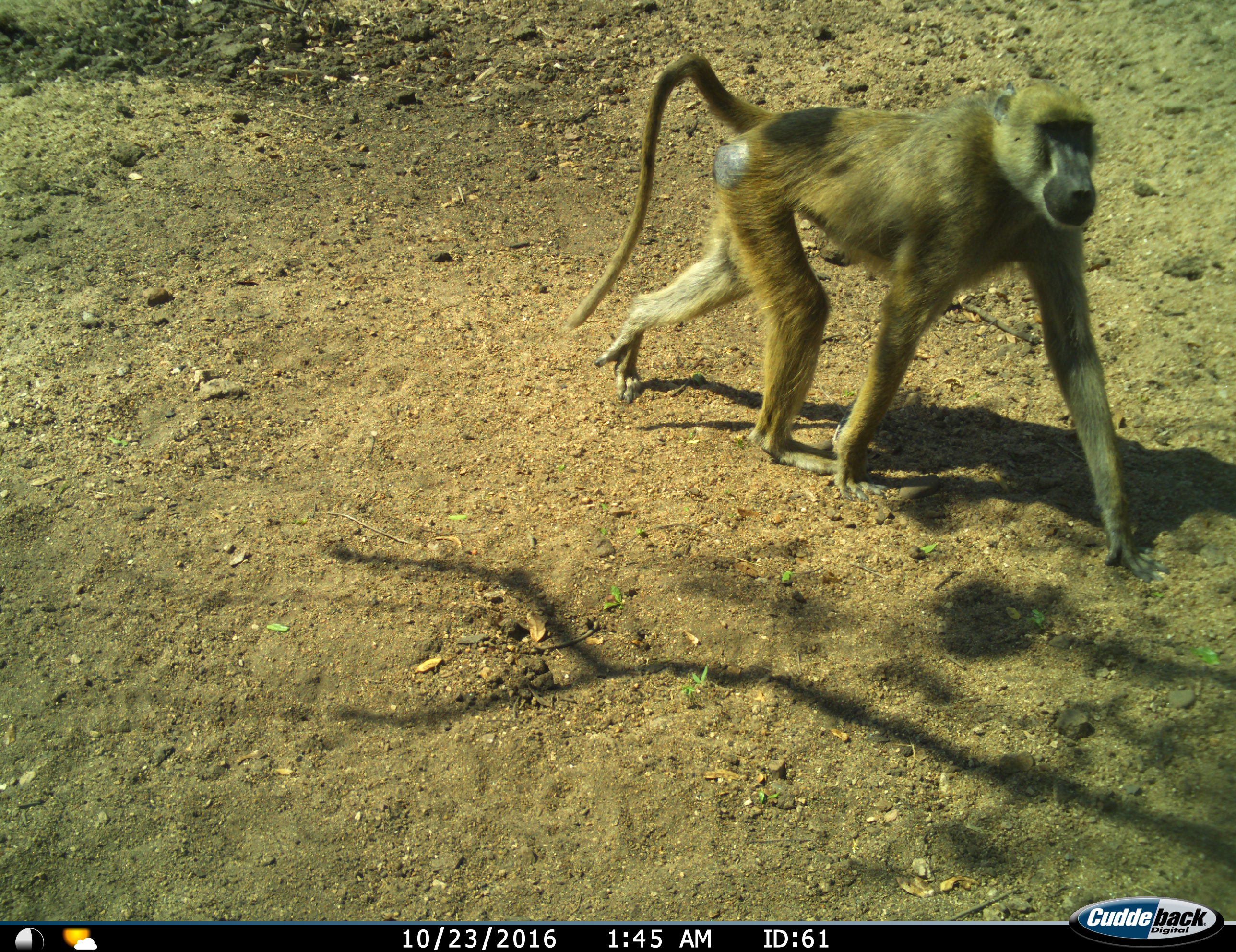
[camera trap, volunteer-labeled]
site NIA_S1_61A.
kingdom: Animalia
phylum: Chordata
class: Mammalia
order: Primates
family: Cercopithecidae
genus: Papio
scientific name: Papio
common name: baboon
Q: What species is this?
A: Baboon (Papio).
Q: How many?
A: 1.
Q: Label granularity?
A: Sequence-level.